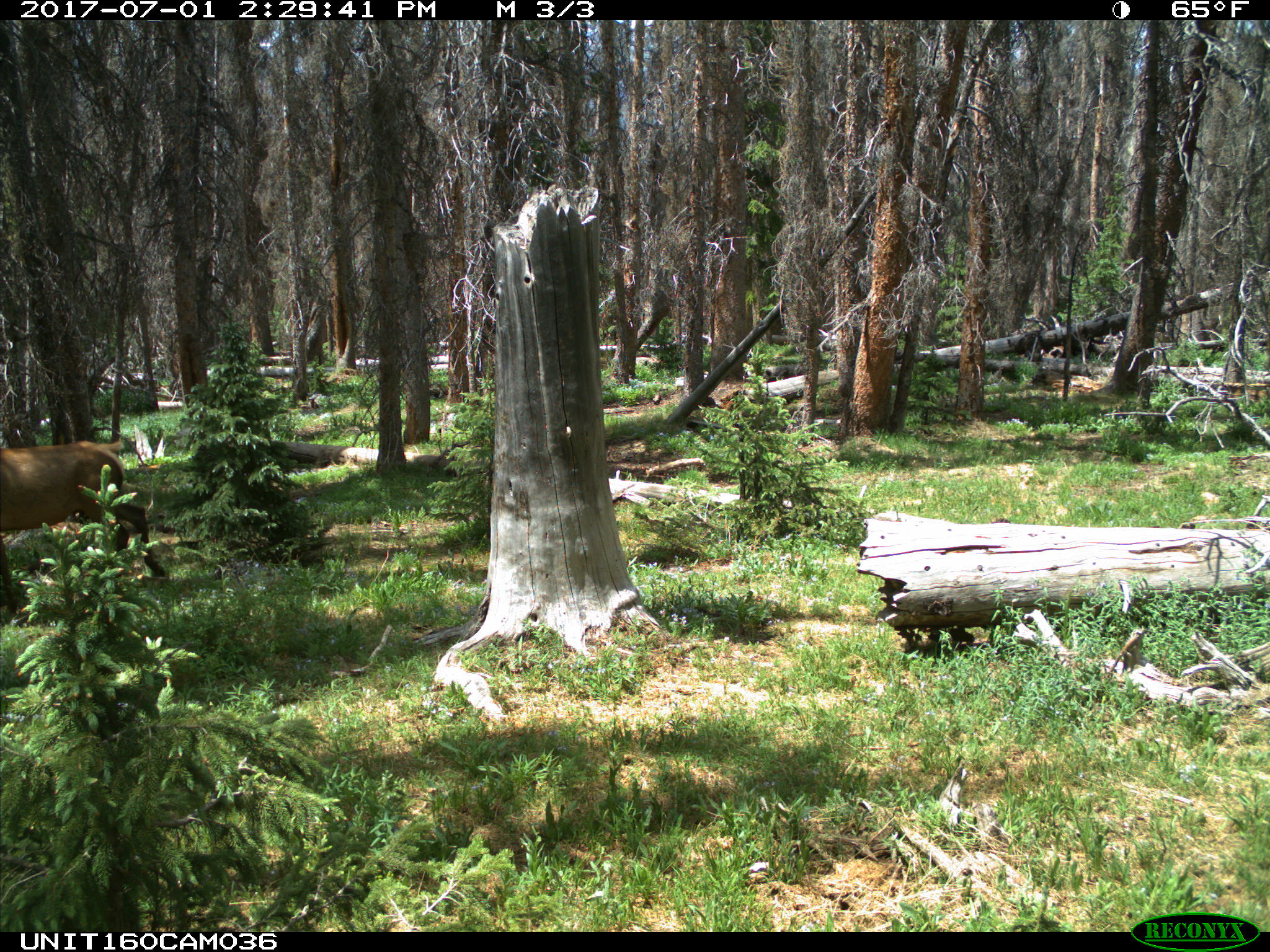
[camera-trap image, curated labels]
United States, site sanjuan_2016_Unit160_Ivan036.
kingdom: Animalia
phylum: Chordata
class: Mammalia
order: Artiodactyla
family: Cervidae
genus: Cervus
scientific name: Cervus elaphus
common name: red deer